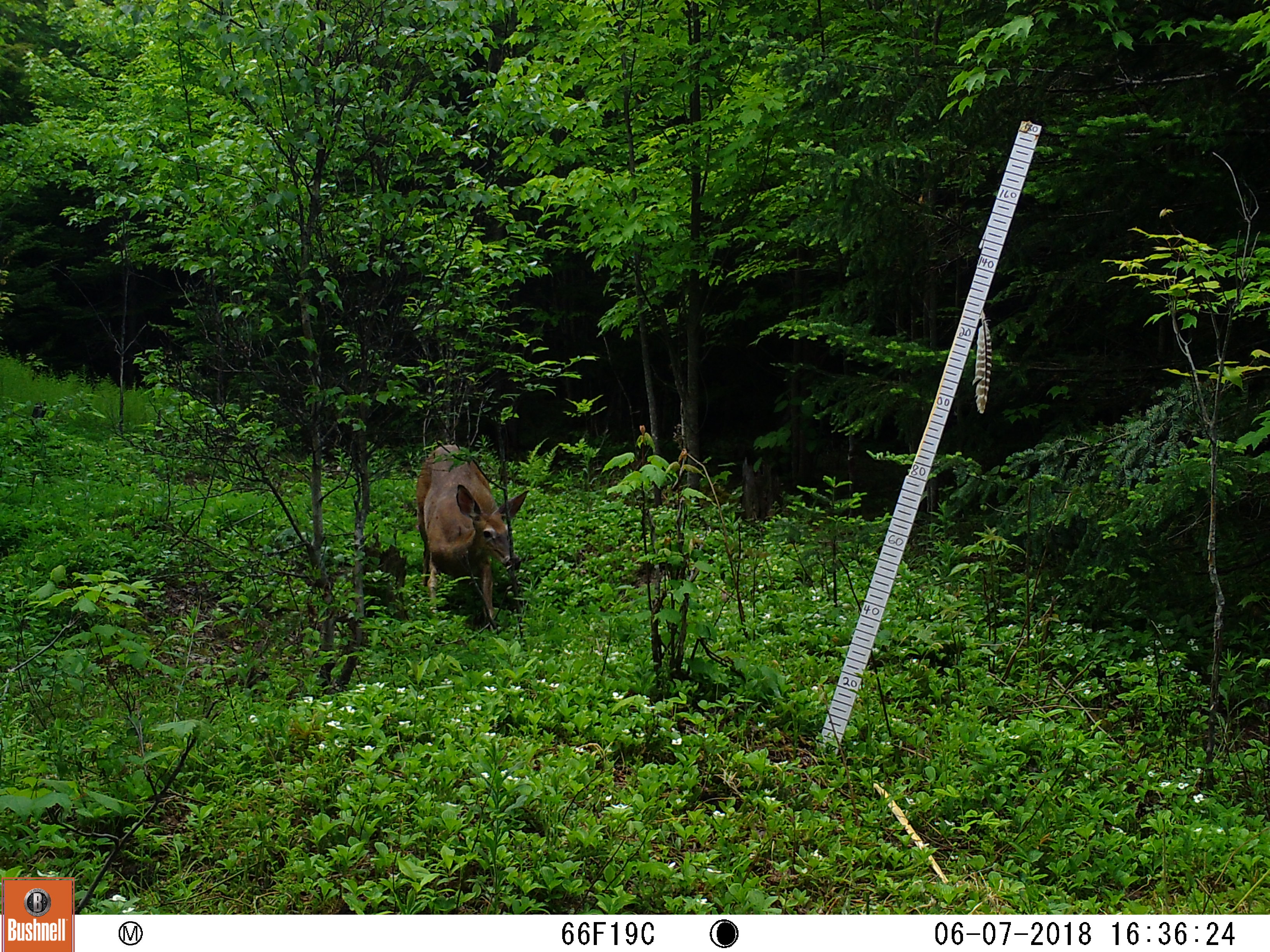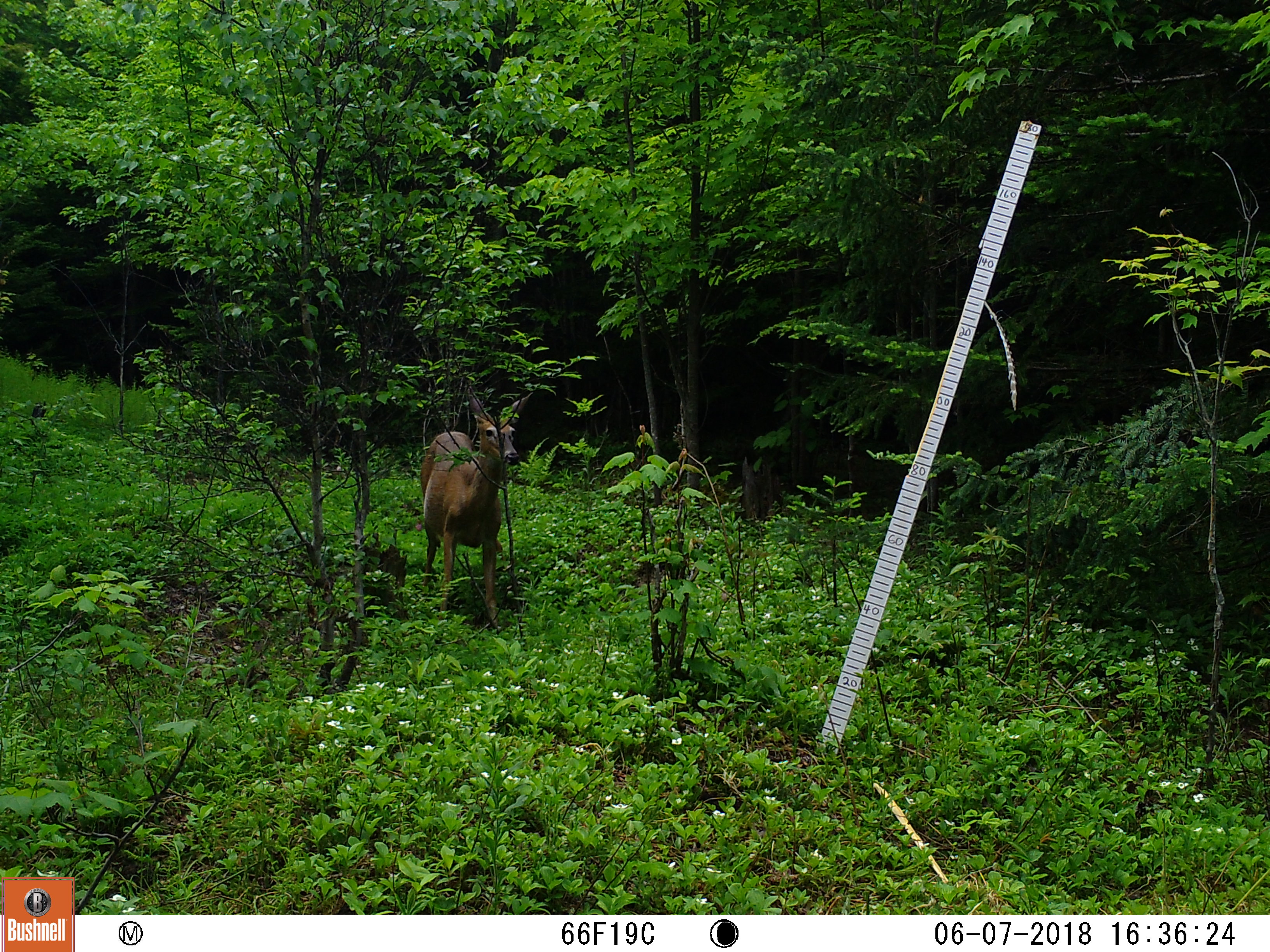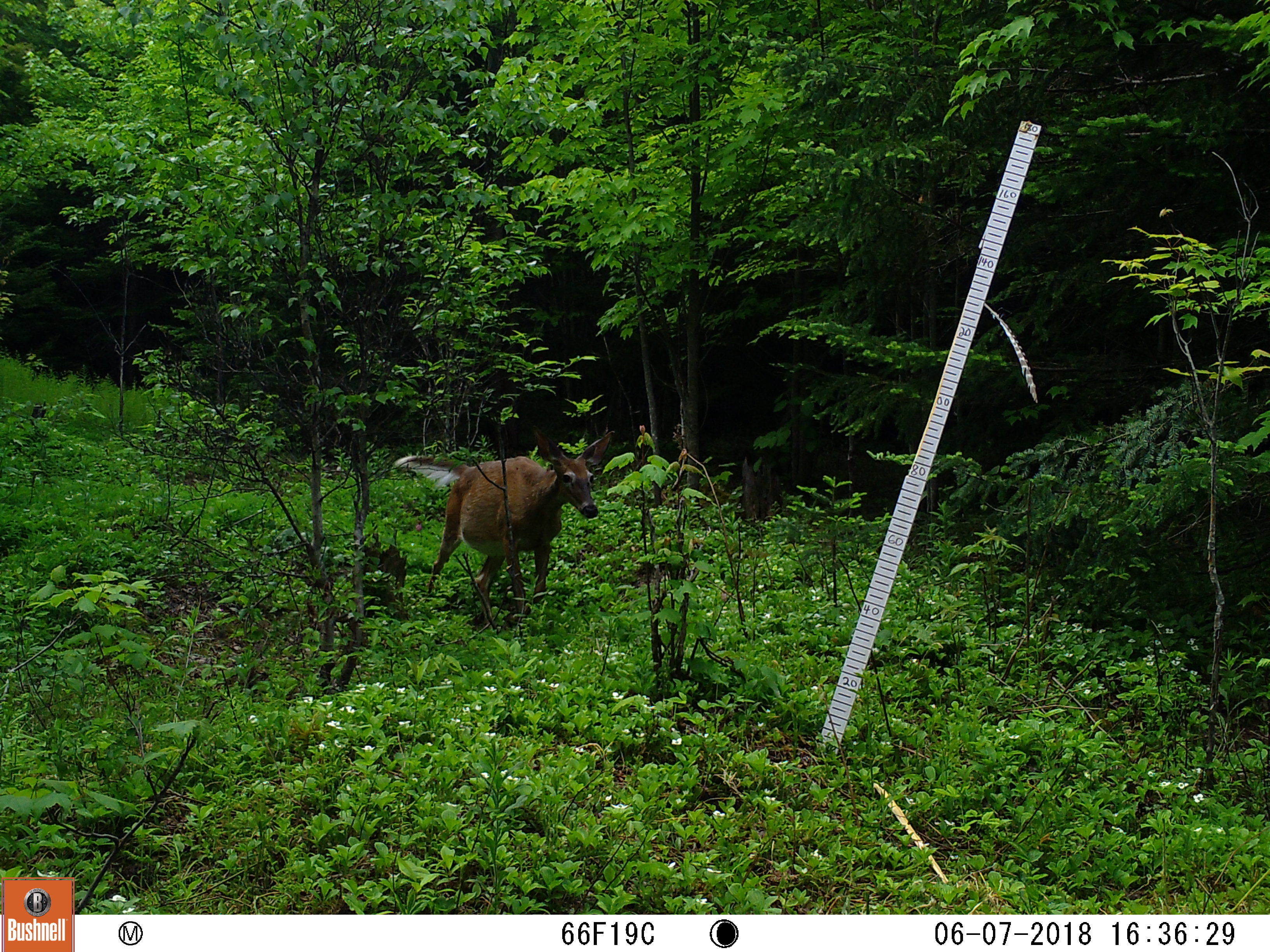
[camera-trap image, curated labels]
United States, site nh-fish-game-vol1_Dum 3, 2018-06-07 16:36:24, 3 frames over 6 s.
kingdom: Animalia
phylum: Chordata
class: Mammalia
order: Artiodactyla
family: Cervidae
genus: Odocoileus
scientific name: Odocoileus virginianus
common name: white-tailed deer